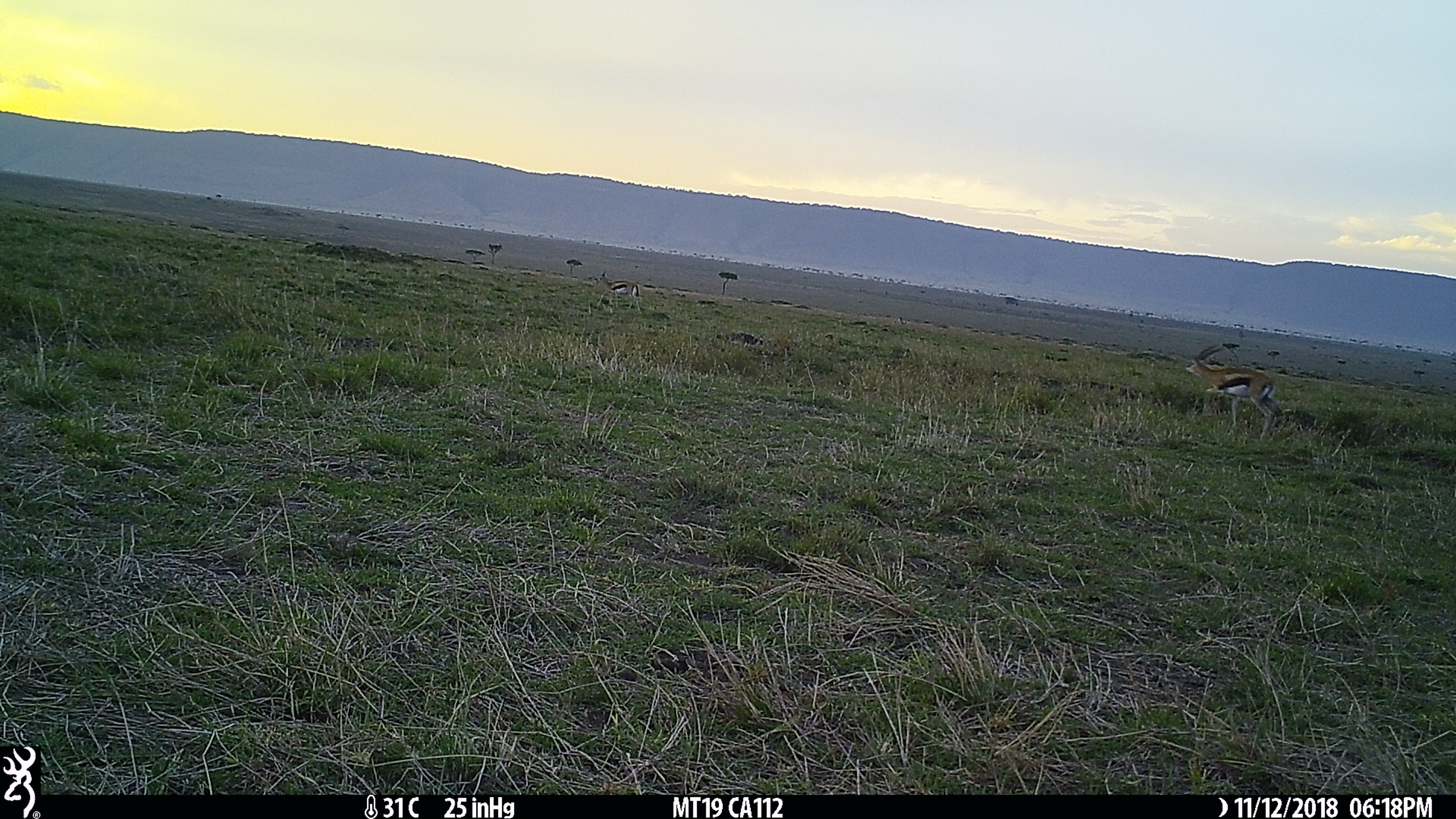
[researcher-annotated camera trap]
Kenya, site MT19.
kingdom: Animalia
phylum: Chordata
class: Mammalia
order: Artiodactyla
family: Bovidae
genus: Eudorcas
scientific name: Eudorcas thomsonii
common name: thomon's gazelle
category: gazelle thomsons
Gazelle thomsons (thomon's gazelle) (Eudorcas thomsonii).